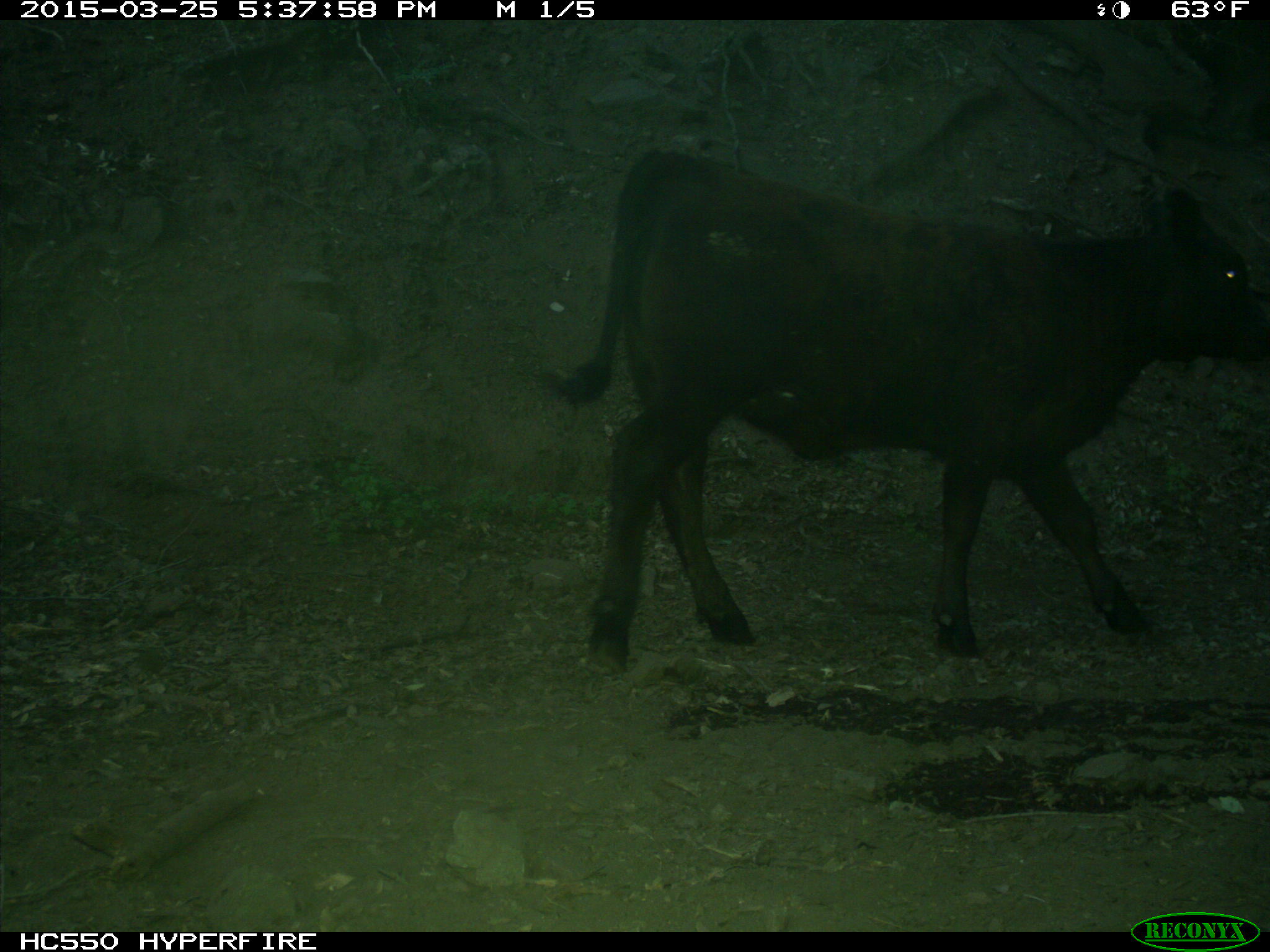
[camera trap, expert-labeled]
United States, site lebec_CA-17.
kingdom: Animalia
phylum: Chordata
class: Mammalia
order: Artiodactyla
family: Bovidae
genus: Bos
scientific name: Bos taurus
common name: domestic cow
Bos taurus (domestic cow).